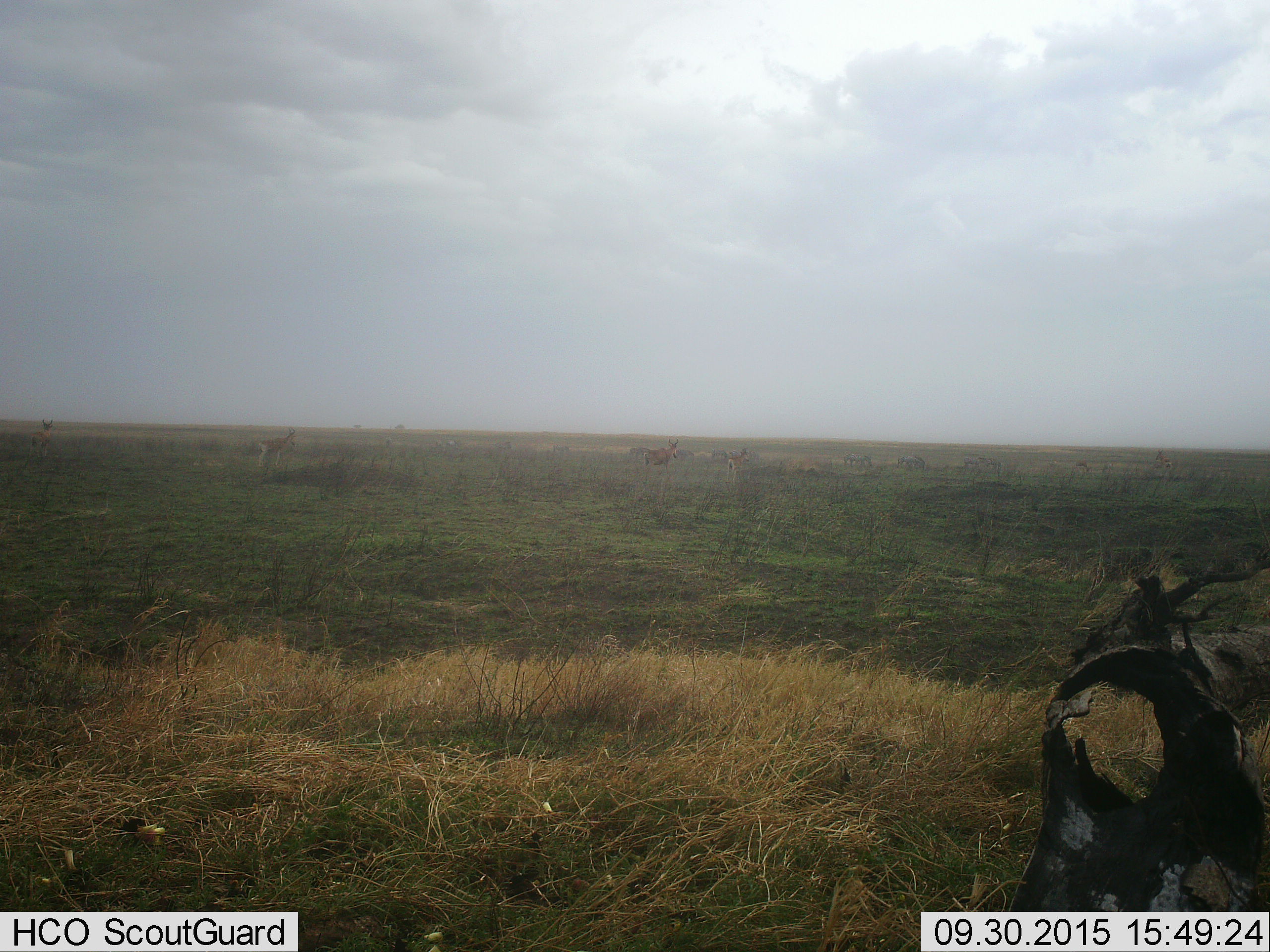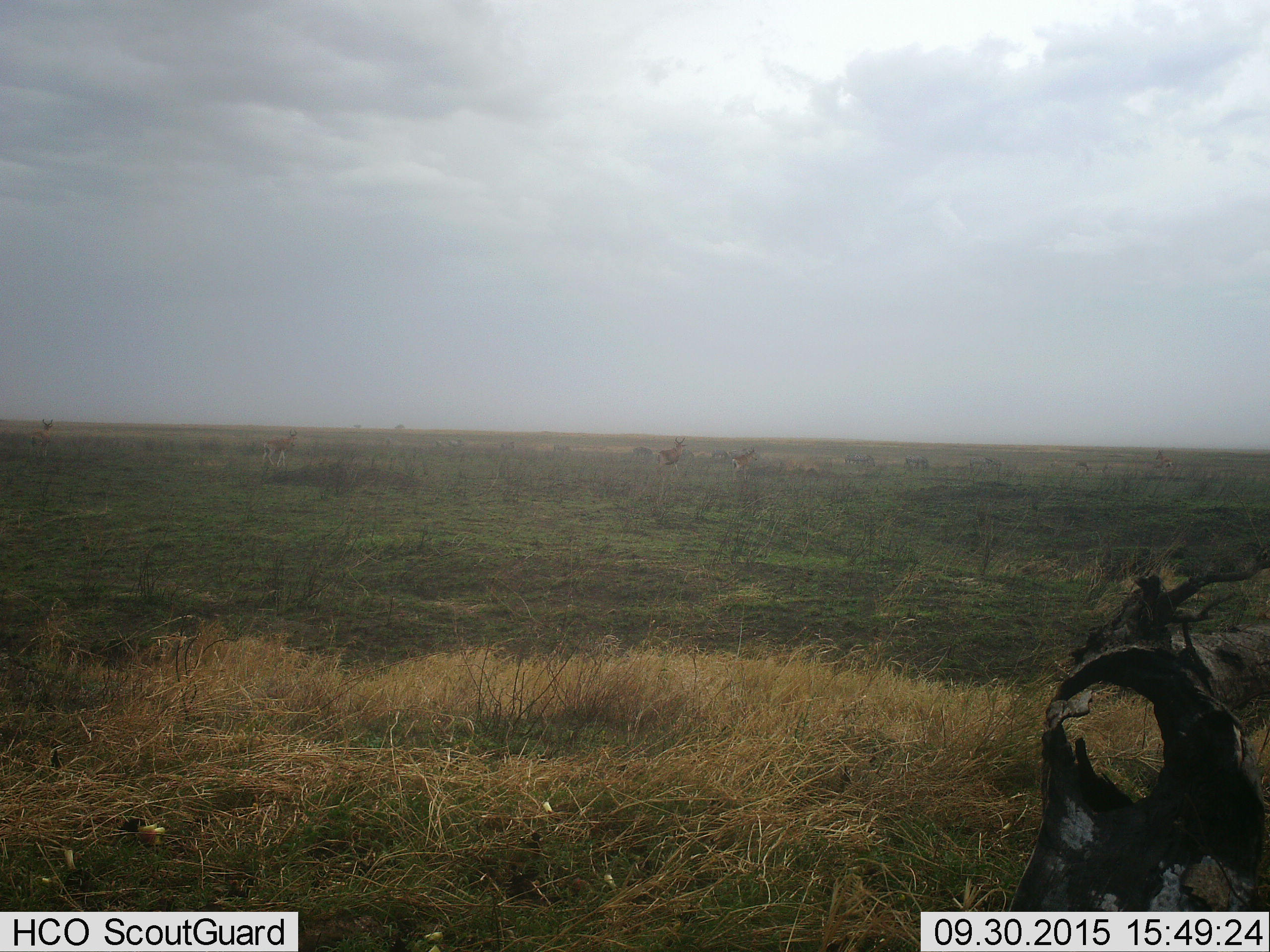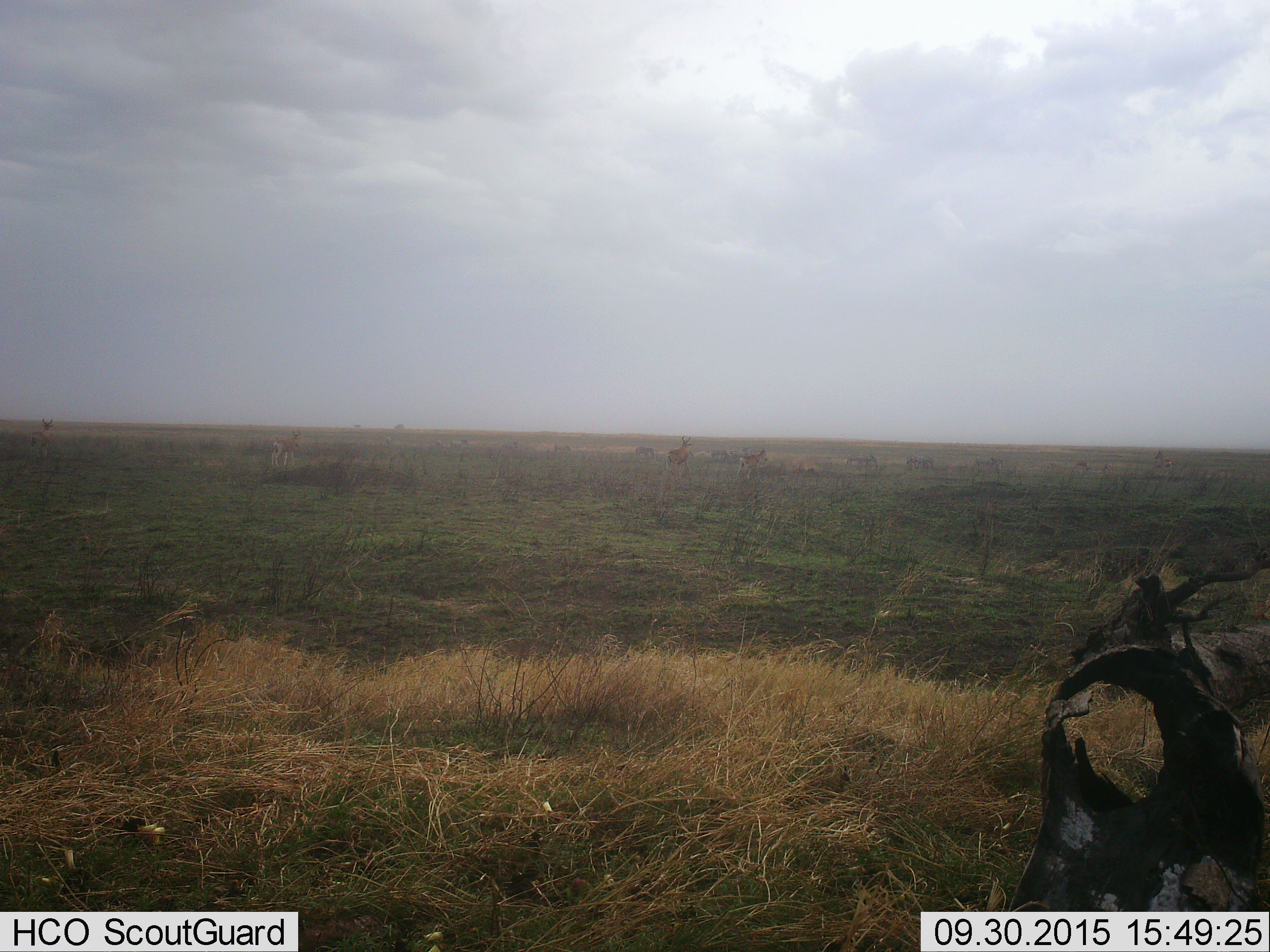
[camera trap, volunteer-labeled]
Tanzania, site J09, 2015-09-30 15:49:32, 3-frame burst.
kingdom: Animalia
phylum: Chordata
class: Mammalia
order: Artiodactyla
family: Bovidae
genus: Alcelaphus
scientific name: Alcelaphus buselaphus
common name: hartebeest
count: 5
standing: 100%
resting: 0%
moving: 67%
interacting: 0%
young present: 0%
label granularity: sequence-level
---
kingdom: Animalia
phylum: Chordata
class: Mammalia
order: Perissodactyla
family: Equidae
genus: Equus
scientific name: Equus quagga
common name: plains zebra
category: zebra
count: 11-50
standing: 50%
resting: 0%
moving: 50%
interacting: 0%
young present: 0%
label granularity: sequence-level